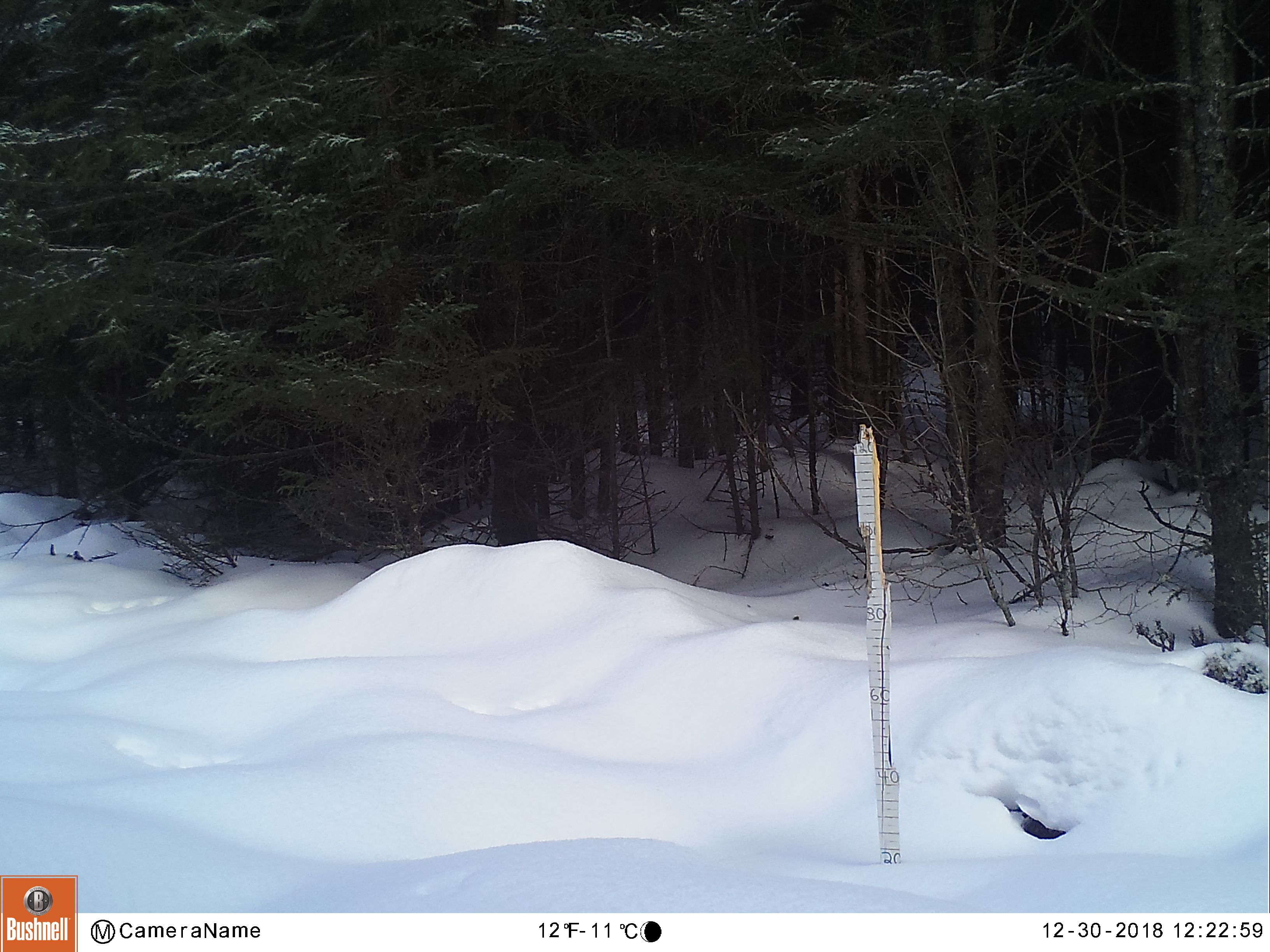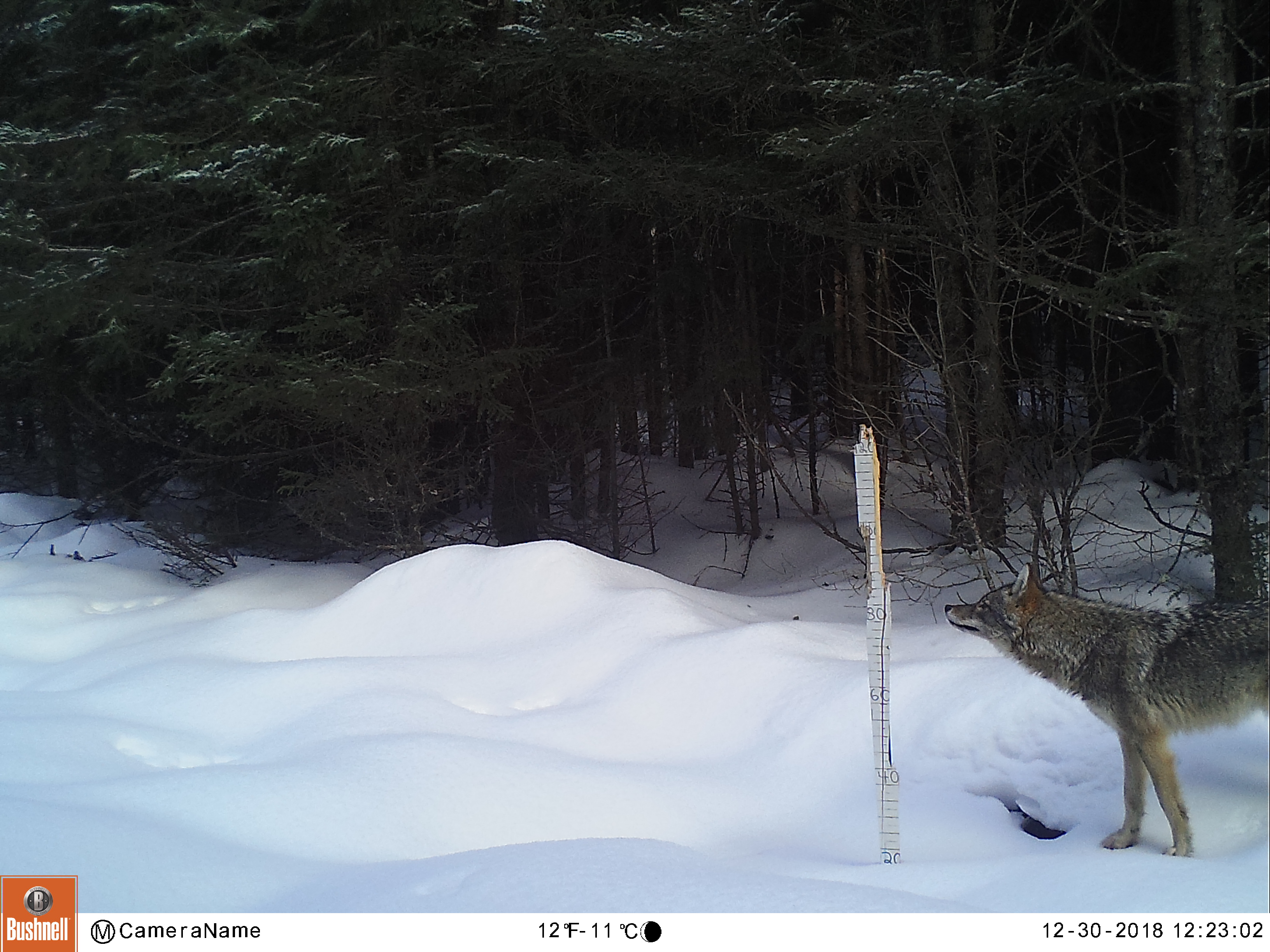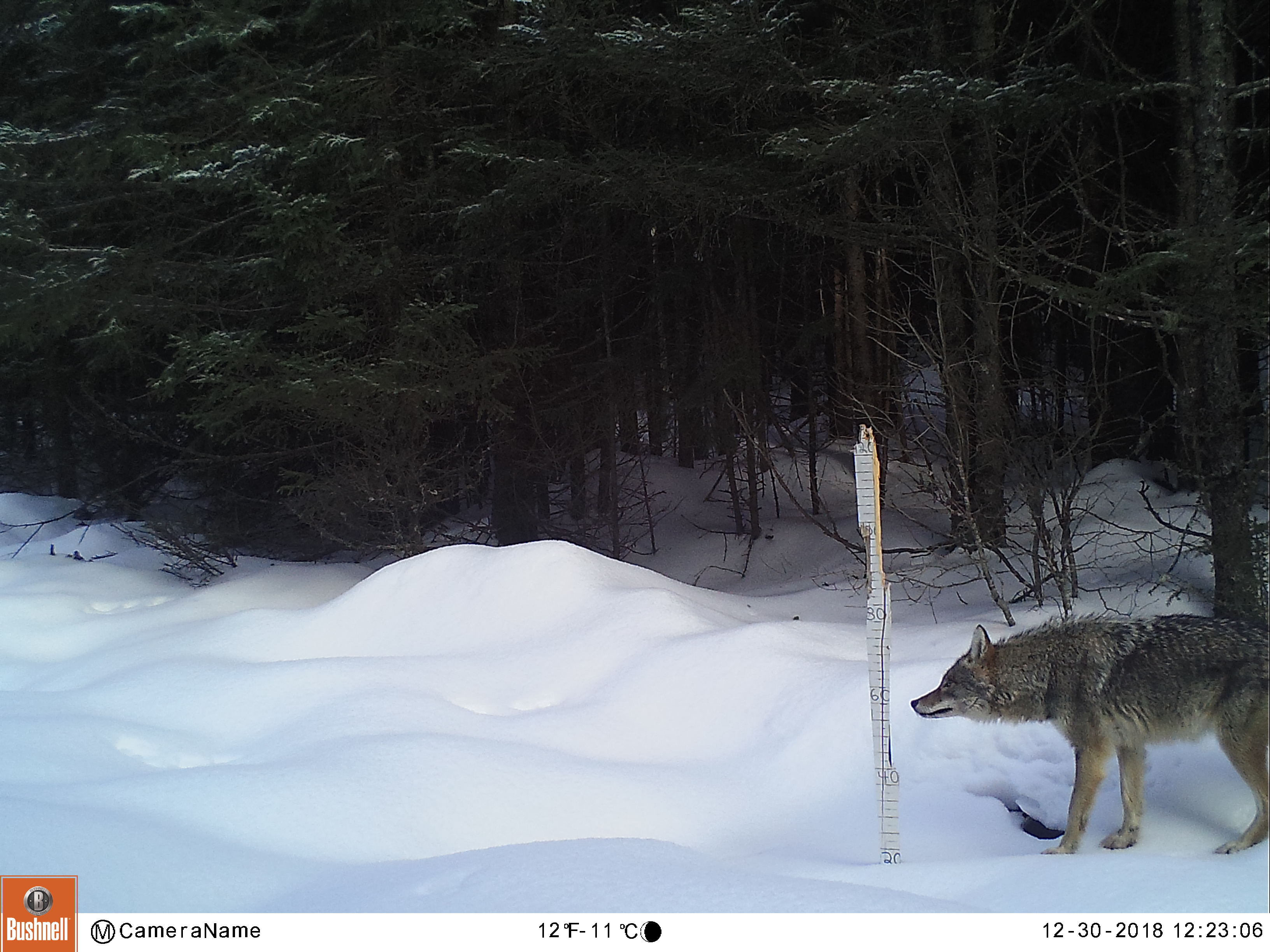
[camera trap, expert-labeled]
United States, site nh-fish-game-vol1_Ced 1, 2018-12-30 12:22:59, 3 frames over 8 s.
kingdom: Animalia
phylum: Chordata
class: Mammalia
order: Carnivora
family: Canidae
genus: Canis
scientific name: Canis latrans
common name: coyote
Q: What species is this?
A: Coyote (Canis latrans).